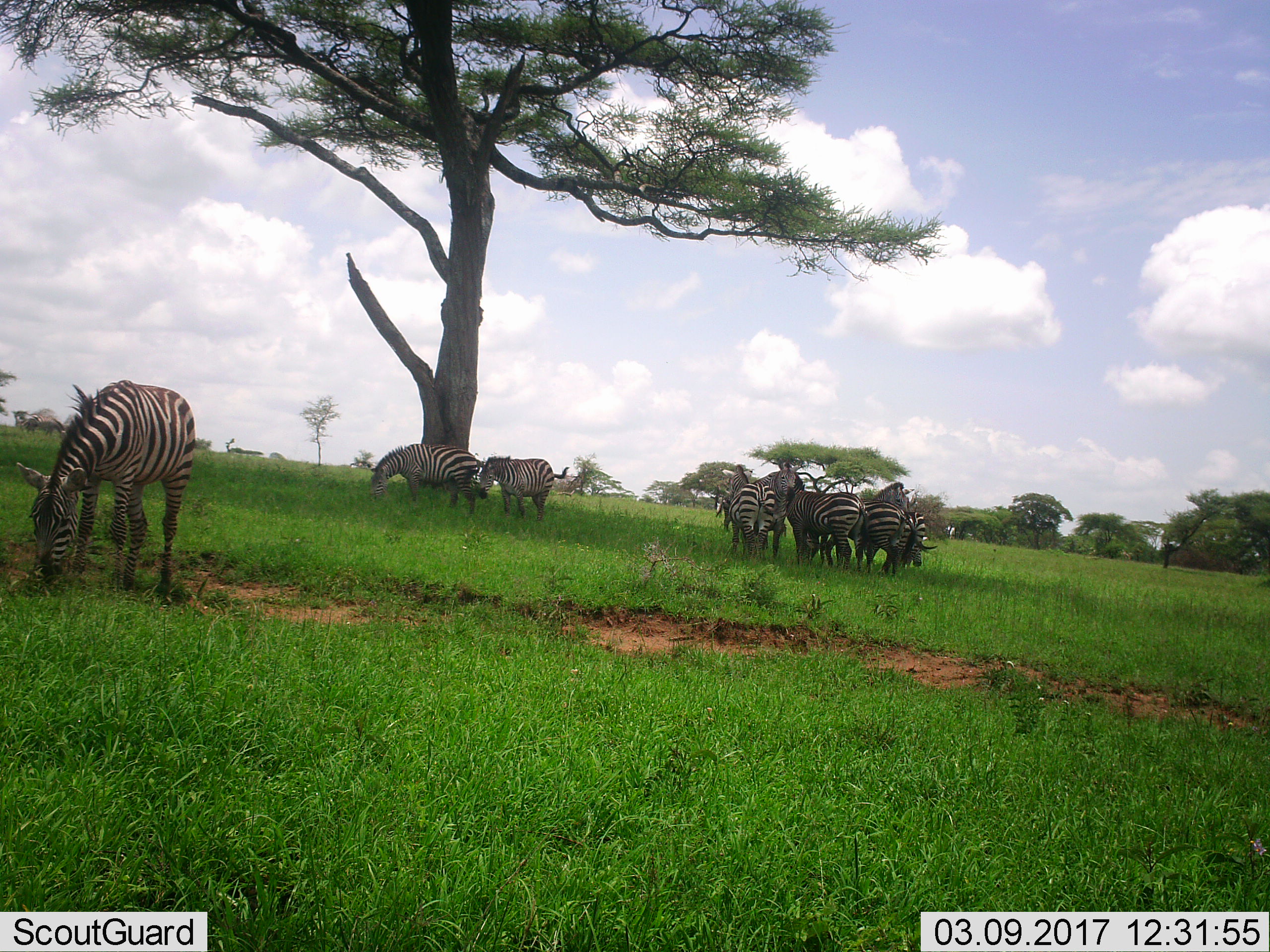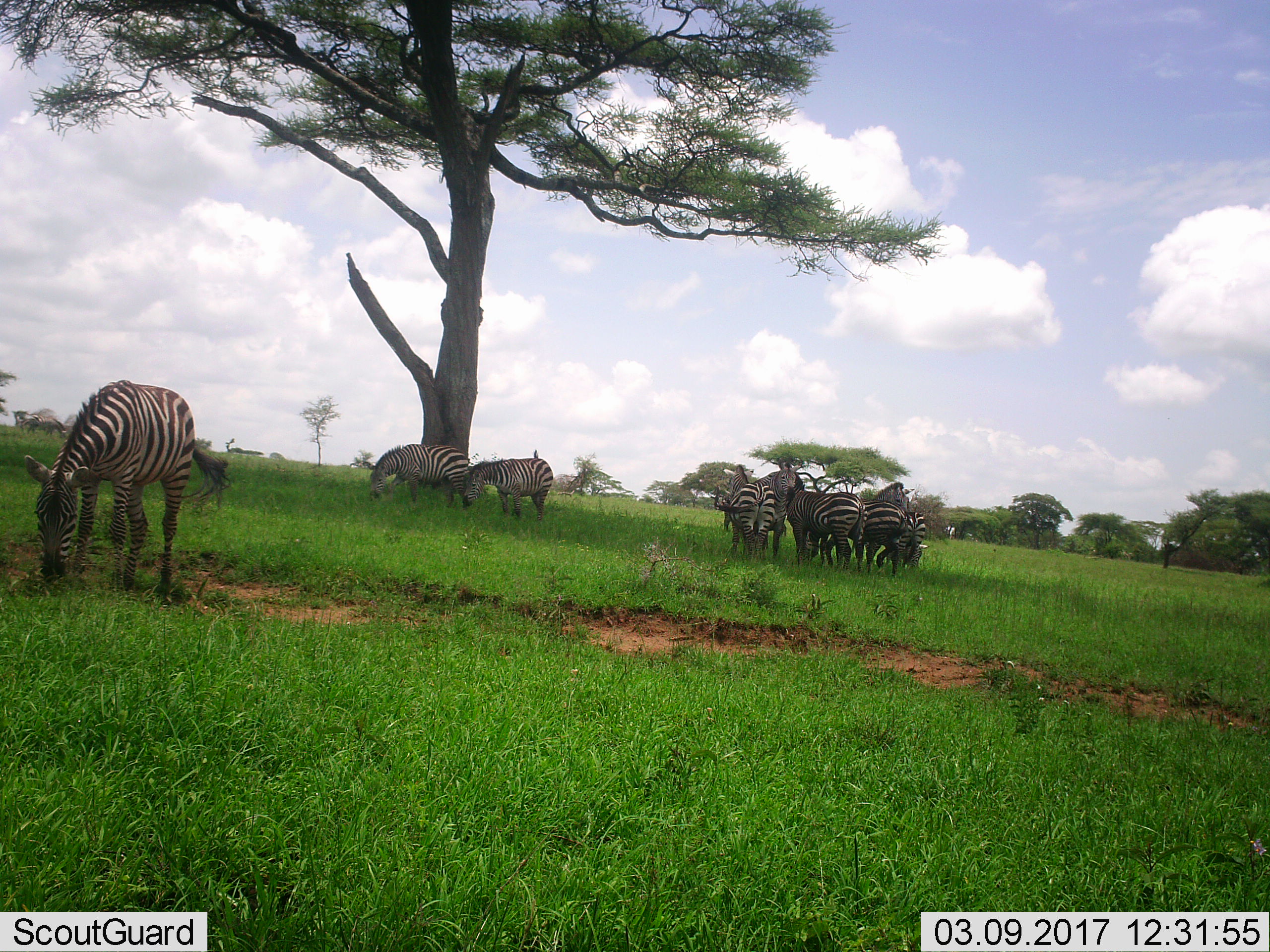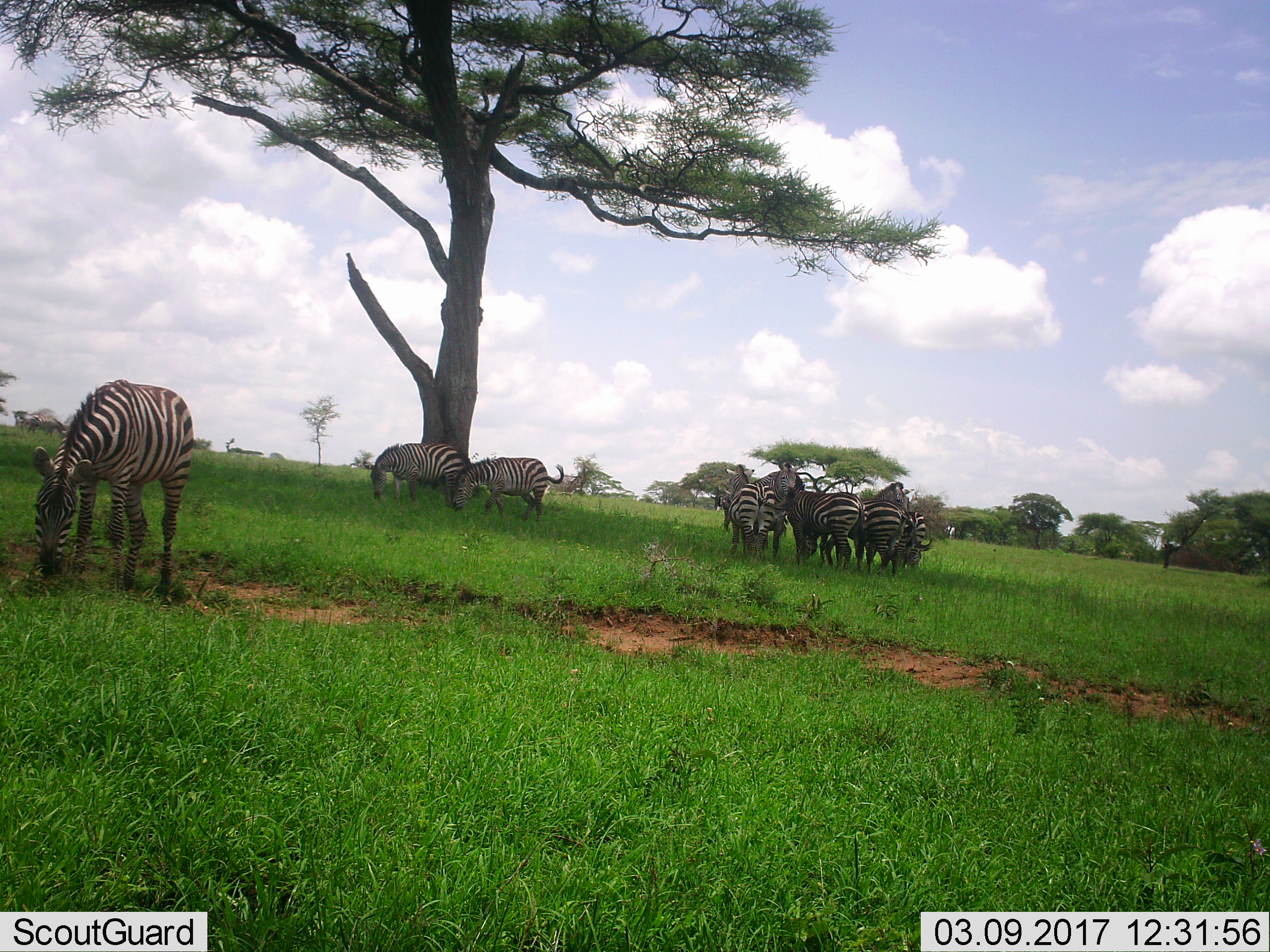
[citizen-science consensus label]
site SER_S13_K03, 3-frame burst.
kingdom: Animalia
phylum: Chordata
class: Mammalia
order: Perissodactyla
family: Equidae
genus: Equus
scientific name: Equus quagga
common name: plains zebra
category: zebraplains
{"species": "zebraplains (plains zebra) (Equus quagga)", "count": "10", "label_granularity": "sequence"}